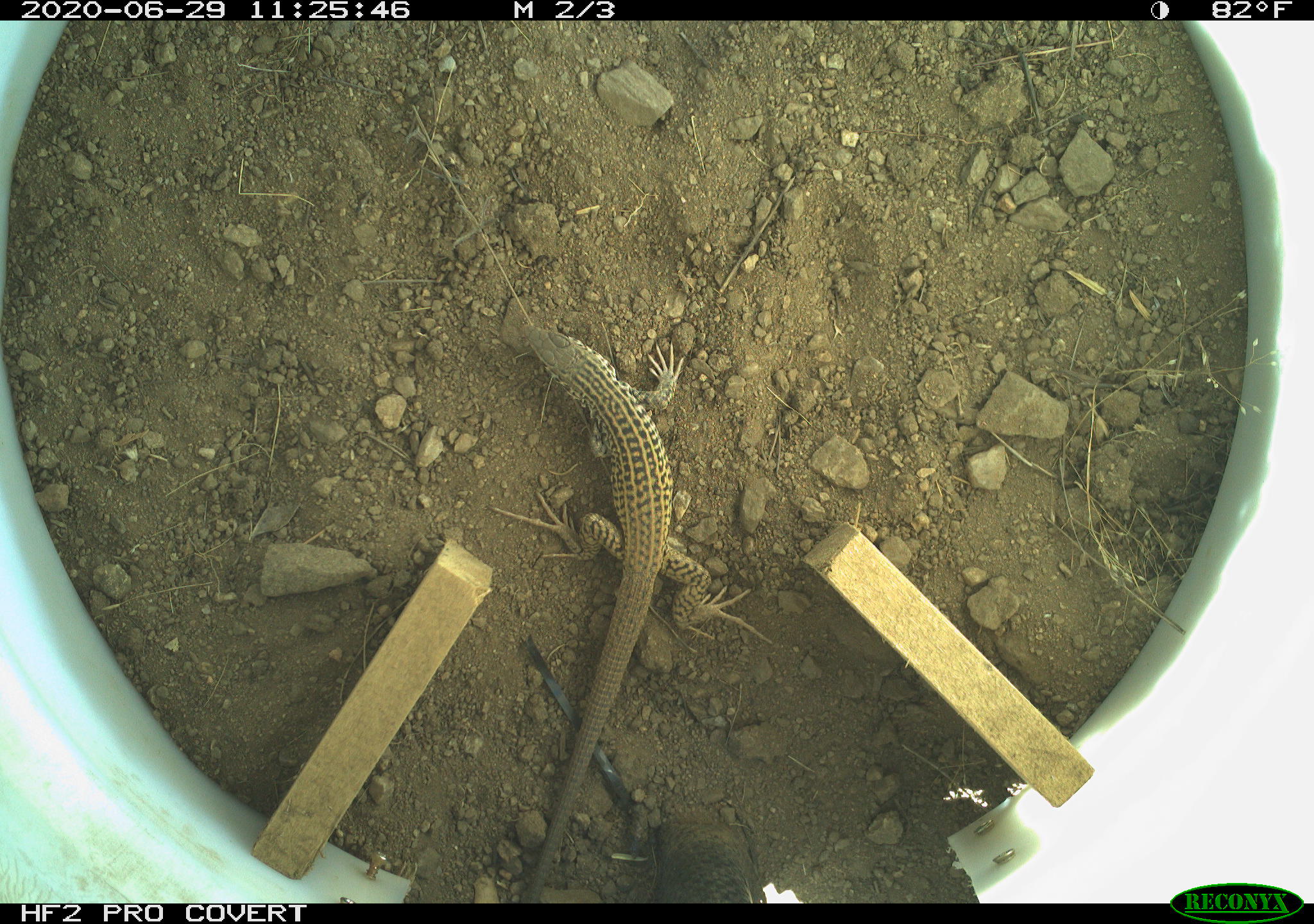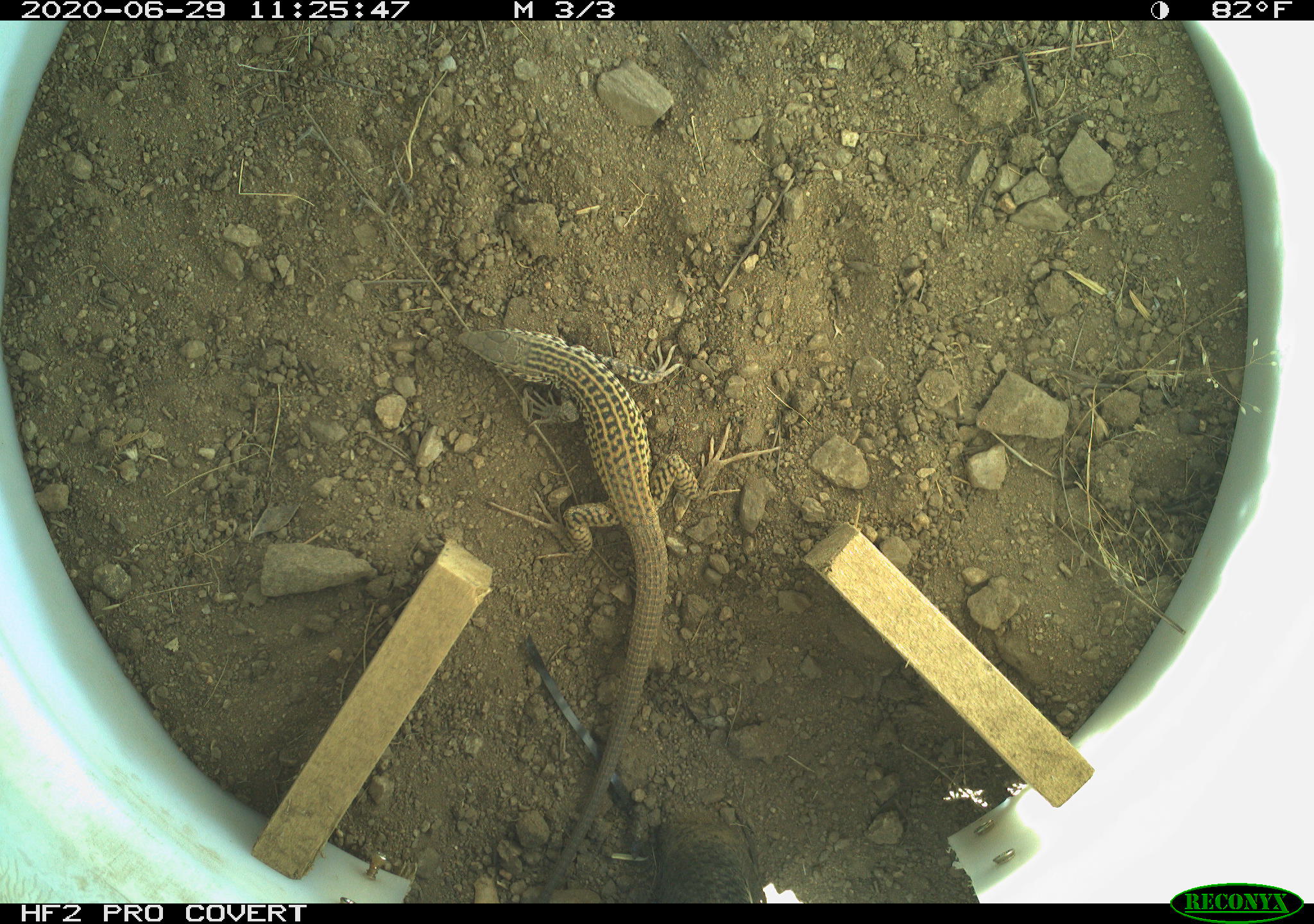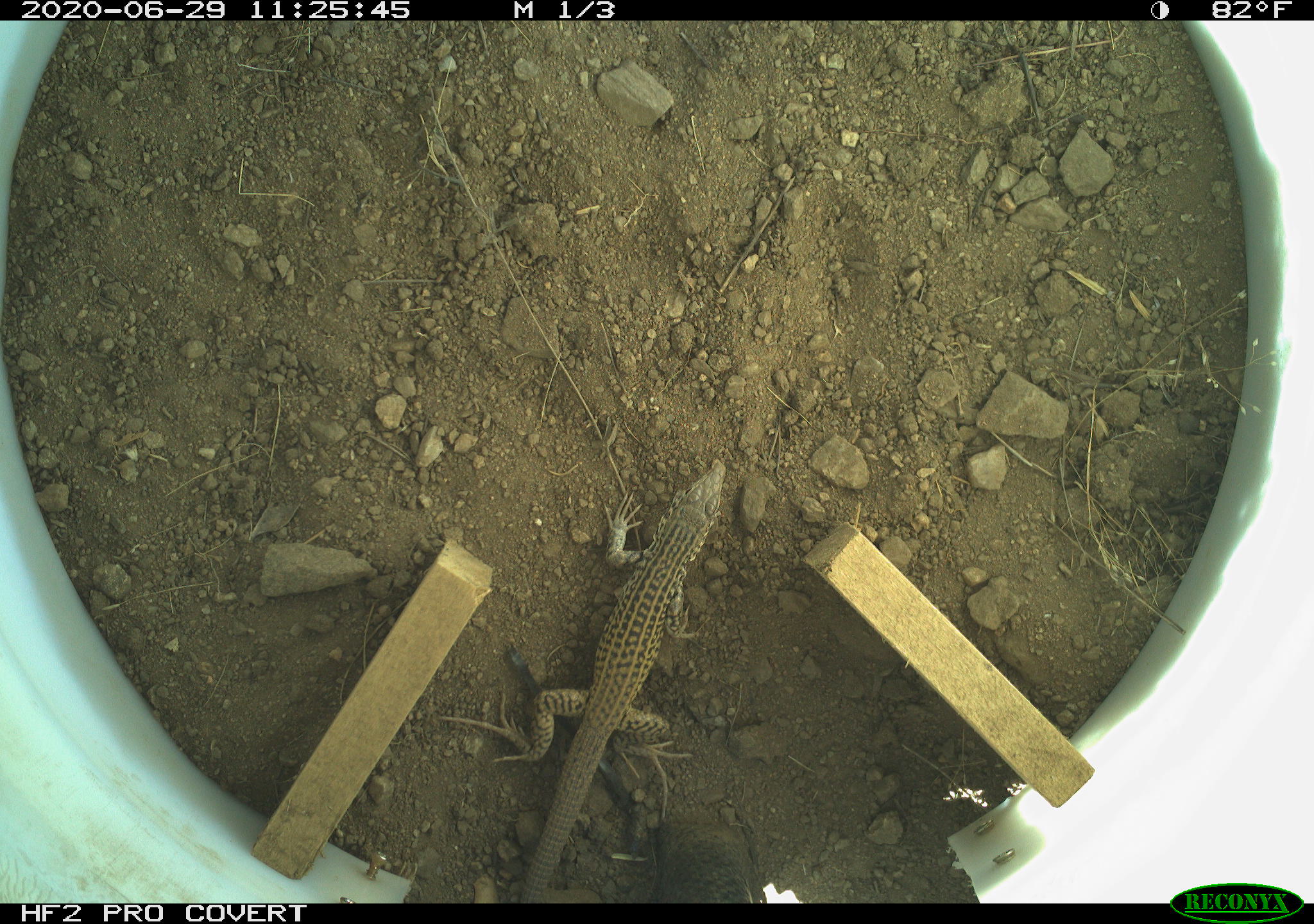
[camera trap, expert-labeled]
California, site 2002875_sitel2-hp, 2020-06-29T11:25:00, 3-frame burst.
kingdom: Animalia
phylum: Chordata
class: Reptilia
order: Squamata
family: Teiidae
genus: Aspidoscelis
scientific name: Aspidoscelis tigris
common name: western whiptail